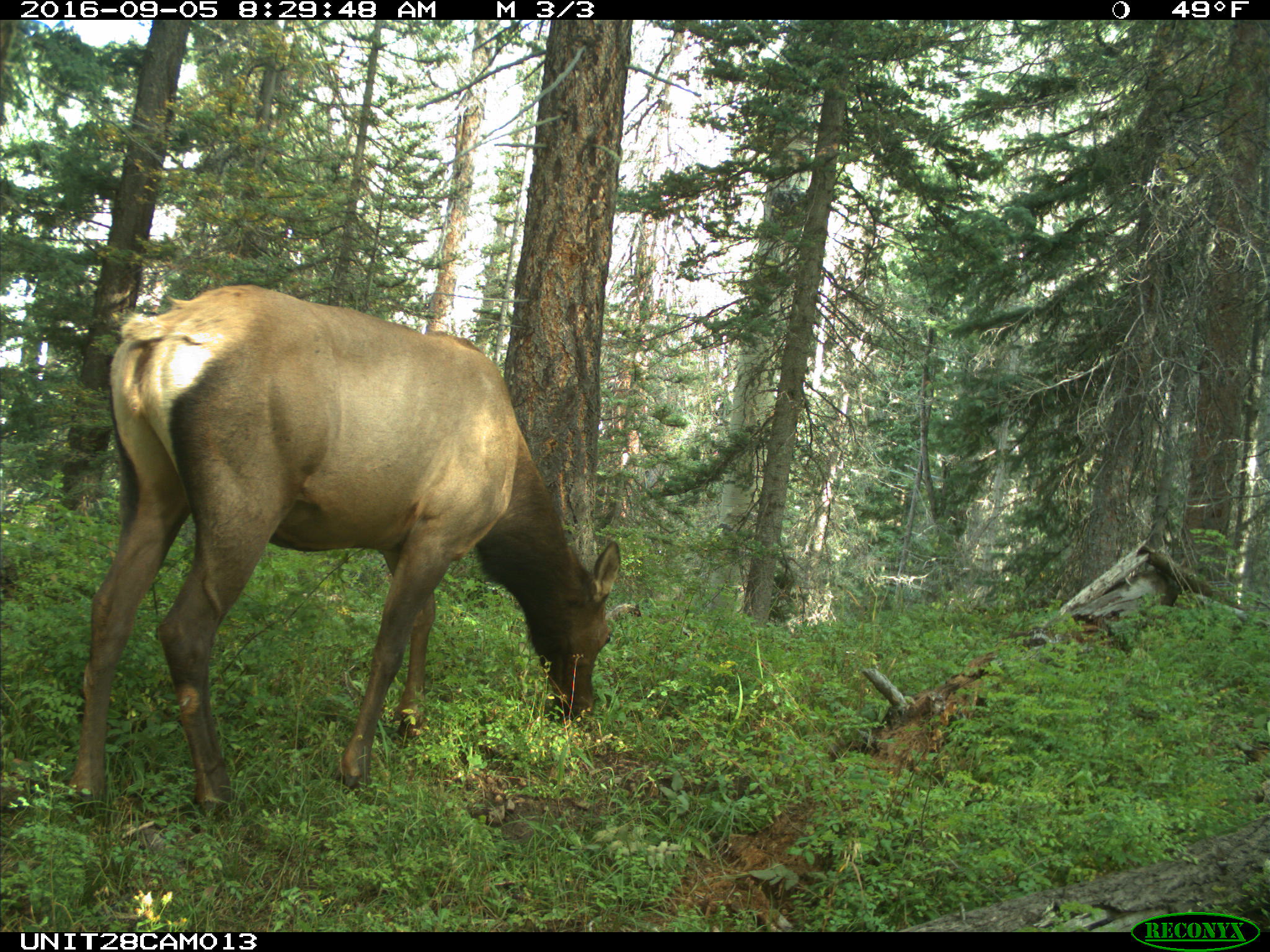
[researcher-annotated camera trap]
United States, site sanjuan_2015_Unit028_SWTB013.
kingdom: Animalia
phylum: Chordata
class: Mammalia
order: Artiodactyla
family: Cervidae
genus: Cervus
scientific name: Cervus elaphus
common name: red deer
Cervus elaphus (red deer).